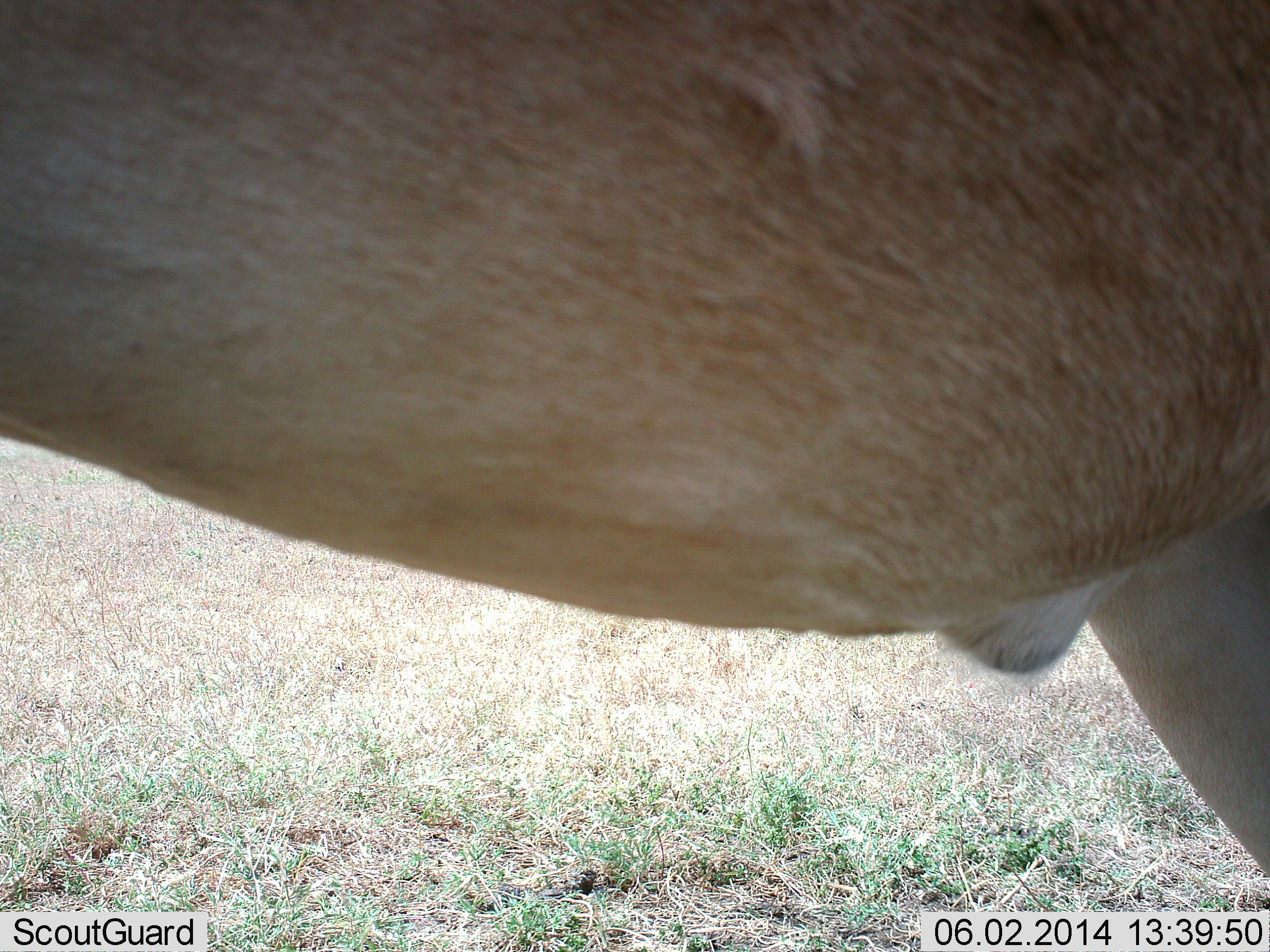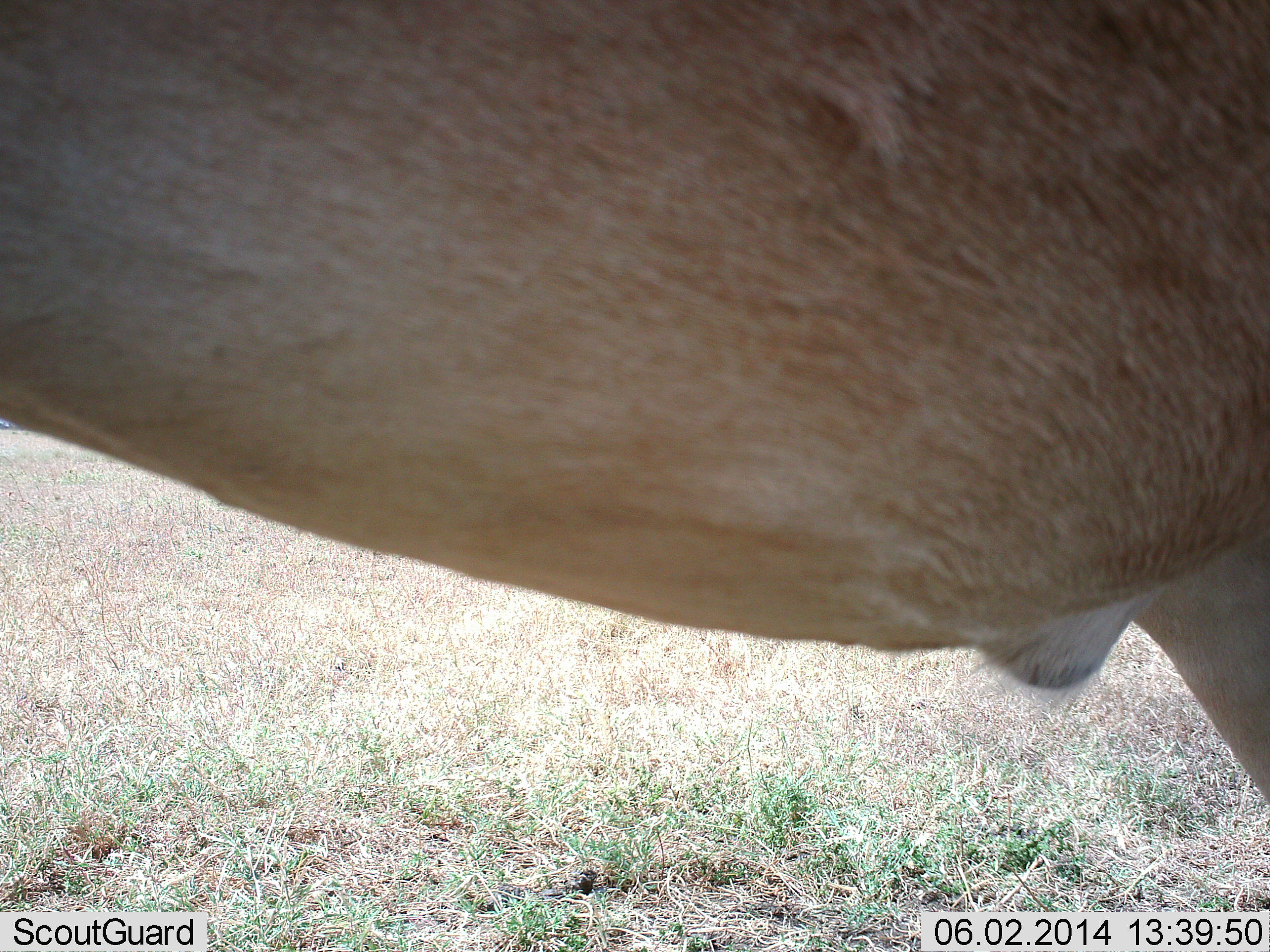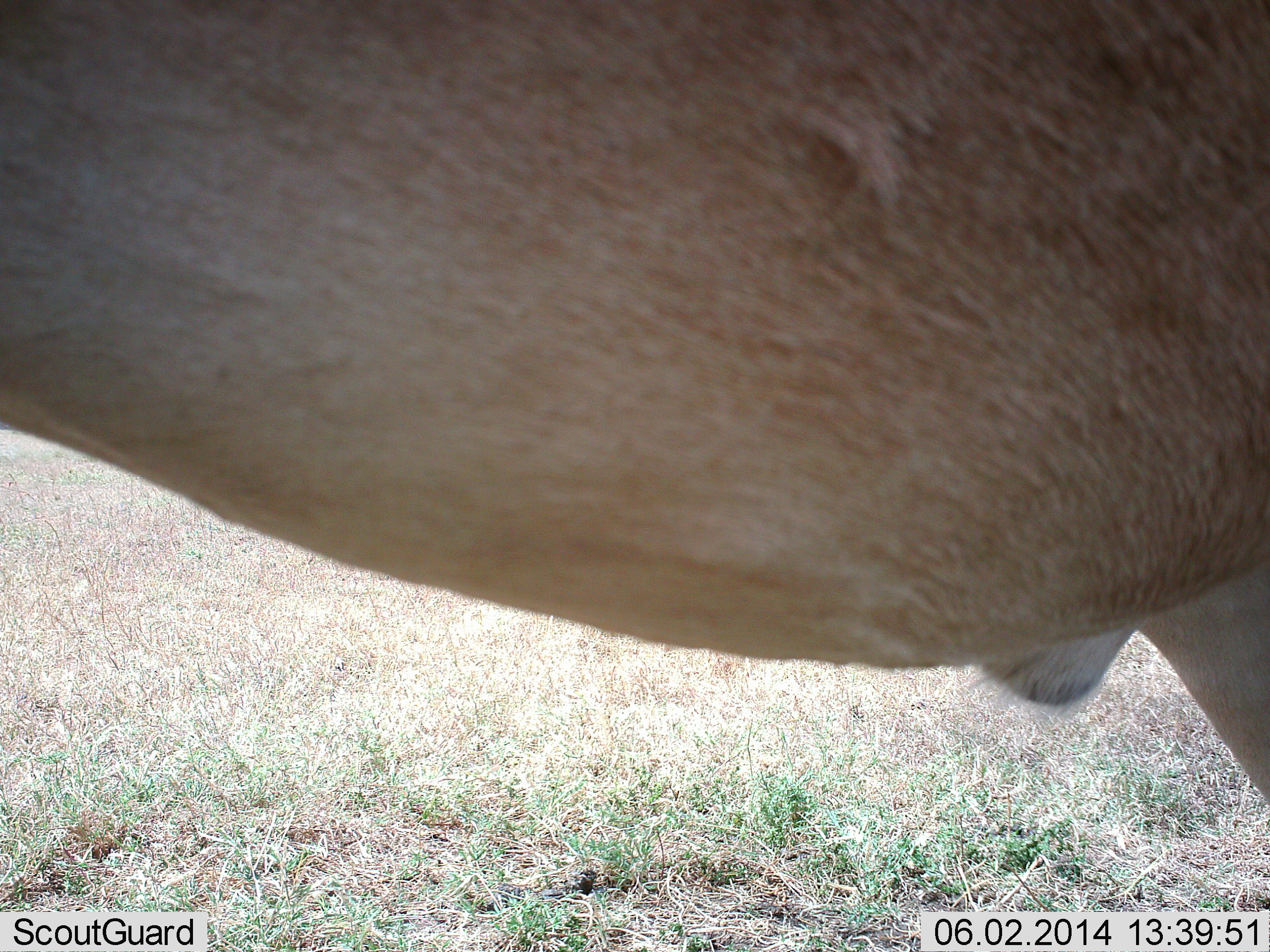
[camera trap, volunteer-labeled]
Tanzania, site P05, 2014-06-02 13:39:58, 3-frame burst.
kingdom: Animalia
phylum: Chordata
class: Mammalia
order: Artiodactyla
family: Bovidae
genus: Alcelaphus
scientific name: Alcelaphus buselaphus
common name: hartebeest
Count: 1.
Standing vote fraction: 100%.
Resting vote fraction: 0%.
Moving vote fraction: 0%.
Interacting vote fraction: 0%.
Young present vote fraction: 0%.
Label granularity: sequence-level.